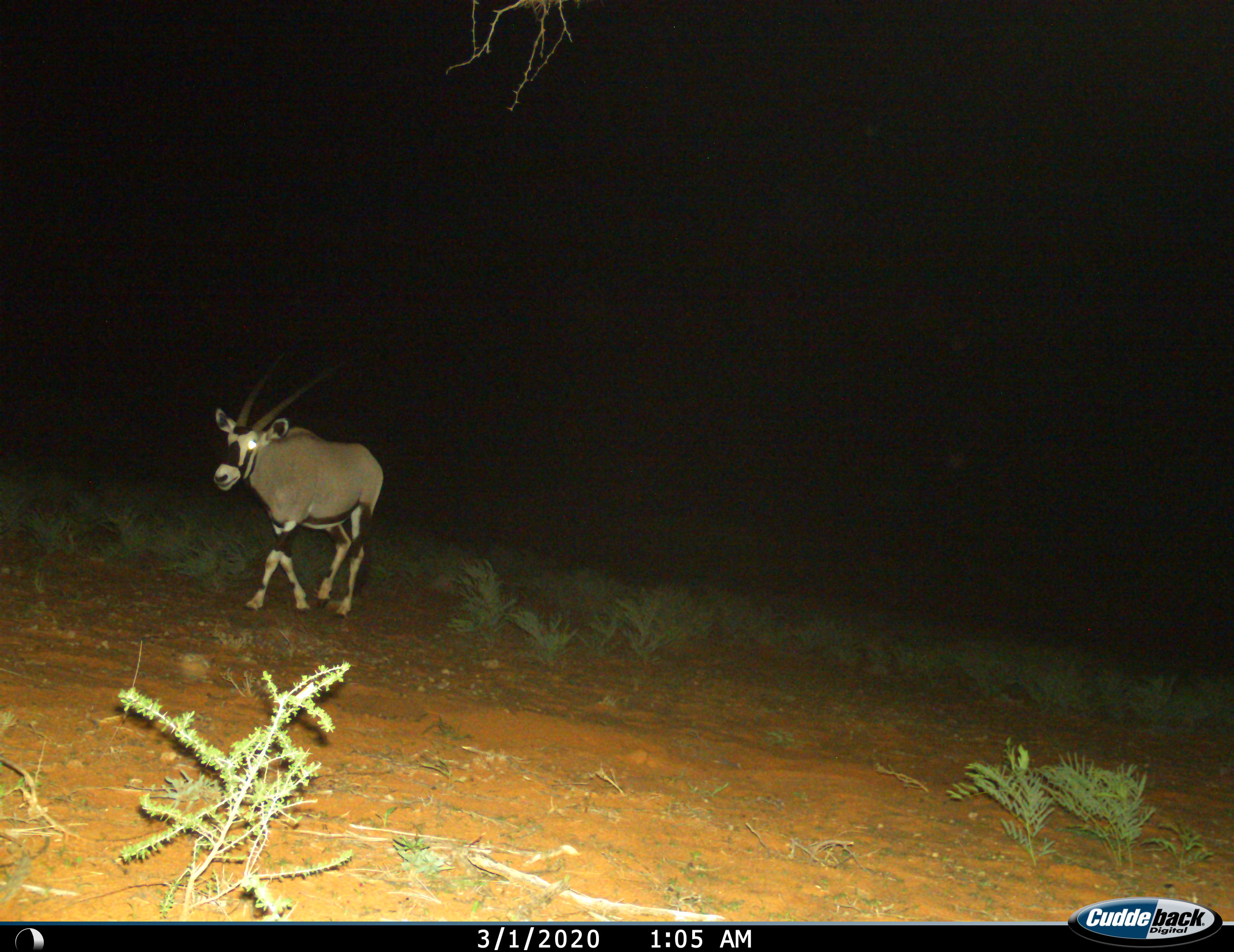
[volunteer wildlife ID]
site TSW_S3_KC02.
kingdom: Animalia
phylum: Chordata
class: Mammalia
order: Artiodactyla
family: Bovidae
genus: Oryx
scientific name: Oryx gazella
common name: gemsbok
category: oryx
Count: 1.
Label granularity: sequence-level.